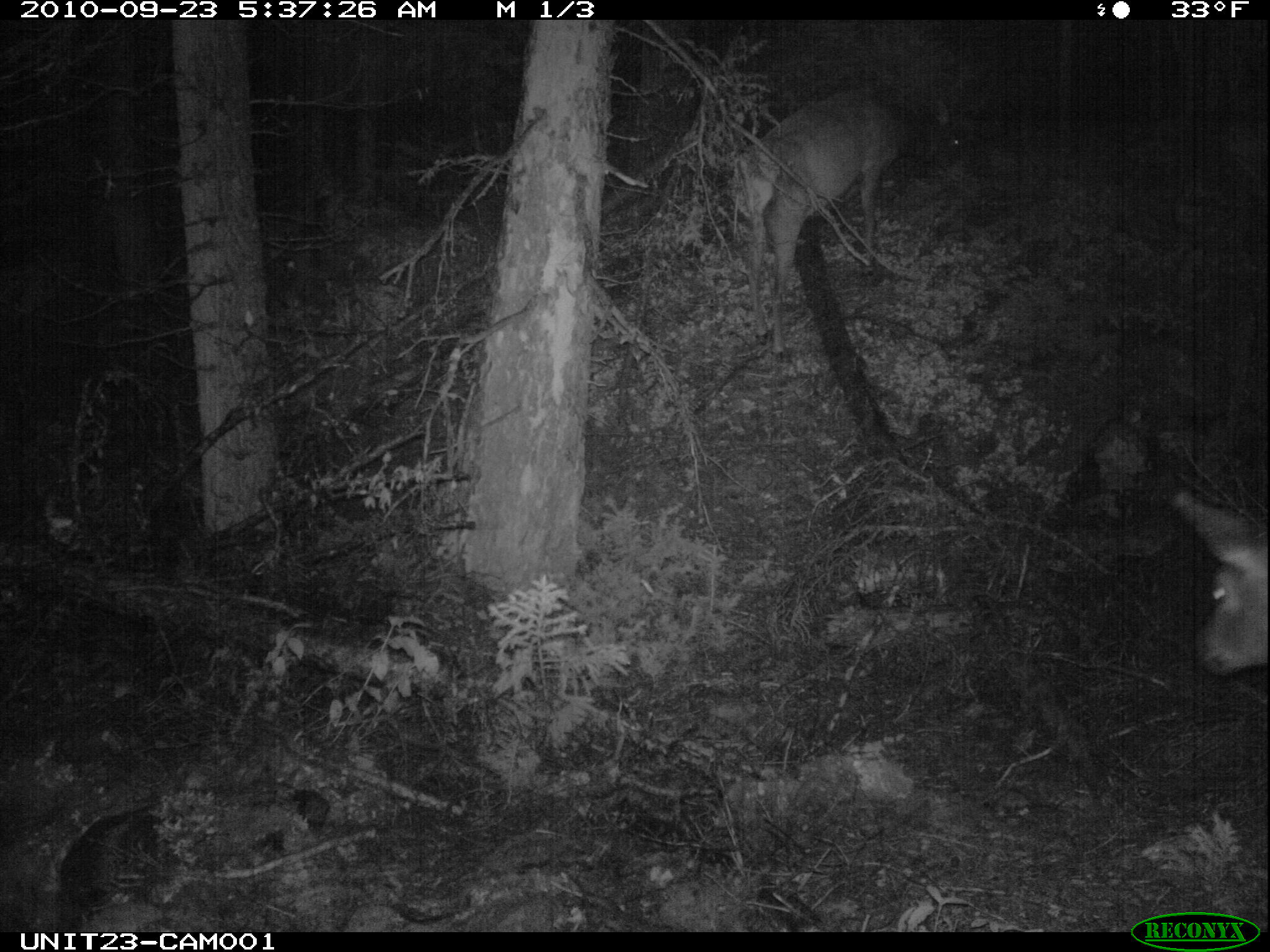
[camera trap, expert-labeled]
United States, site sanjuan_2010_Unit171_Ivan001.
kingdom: Animalia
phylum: Chordata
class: Mammalia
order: Artiodactyla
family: Cervidae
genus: Cervus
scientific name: Cervus elaphus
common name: red deer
Cervus elaphus (red deer).